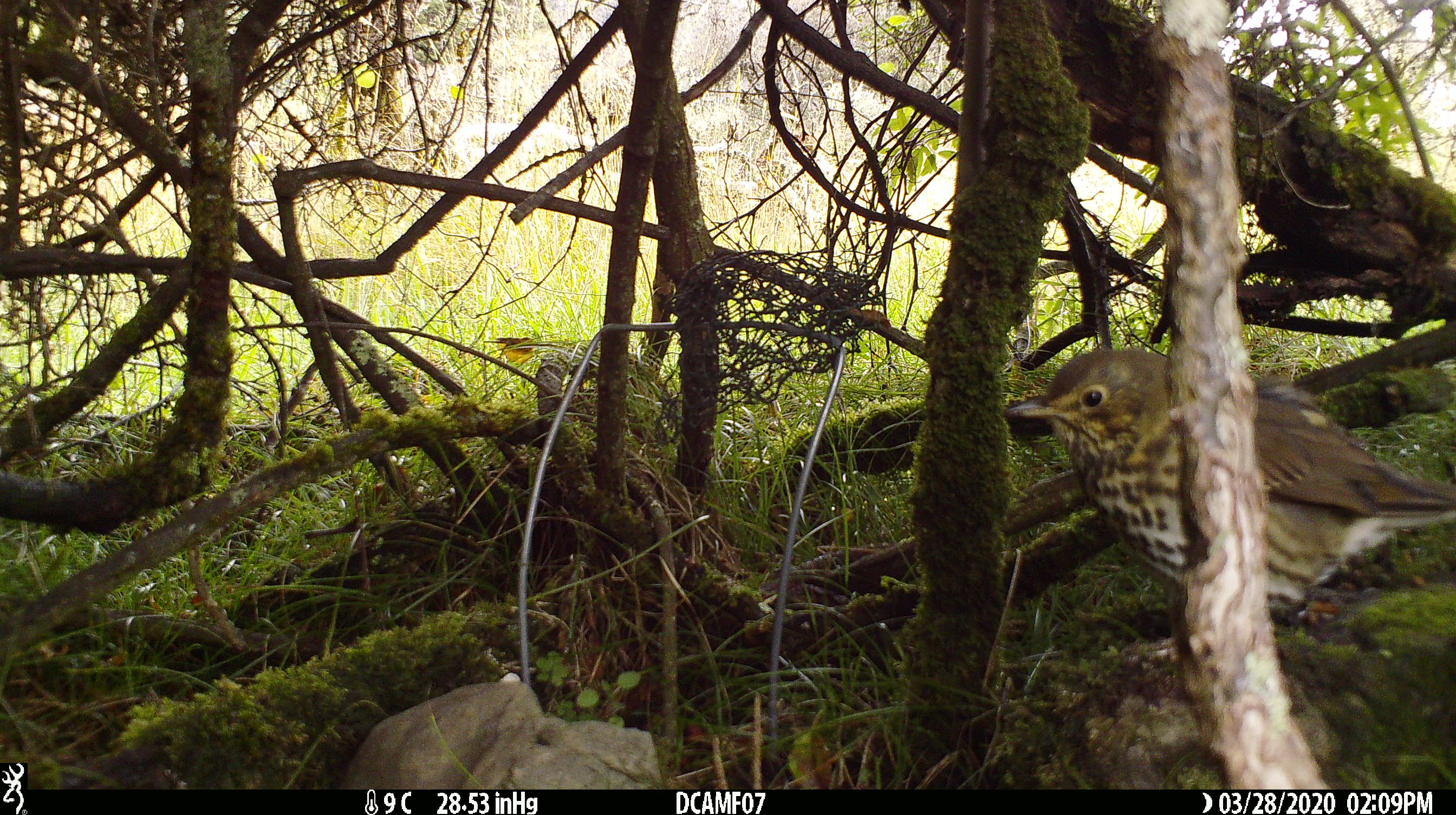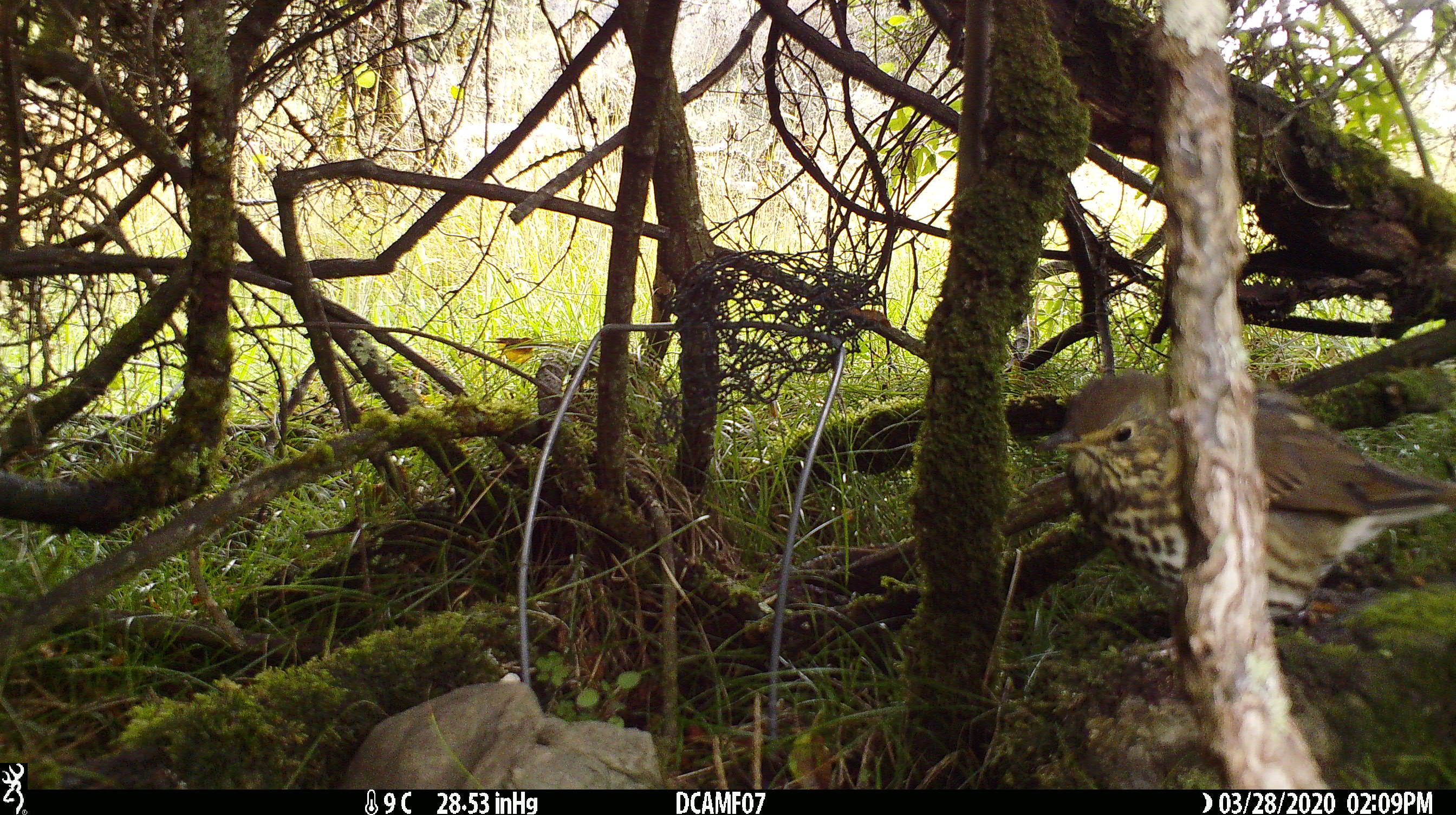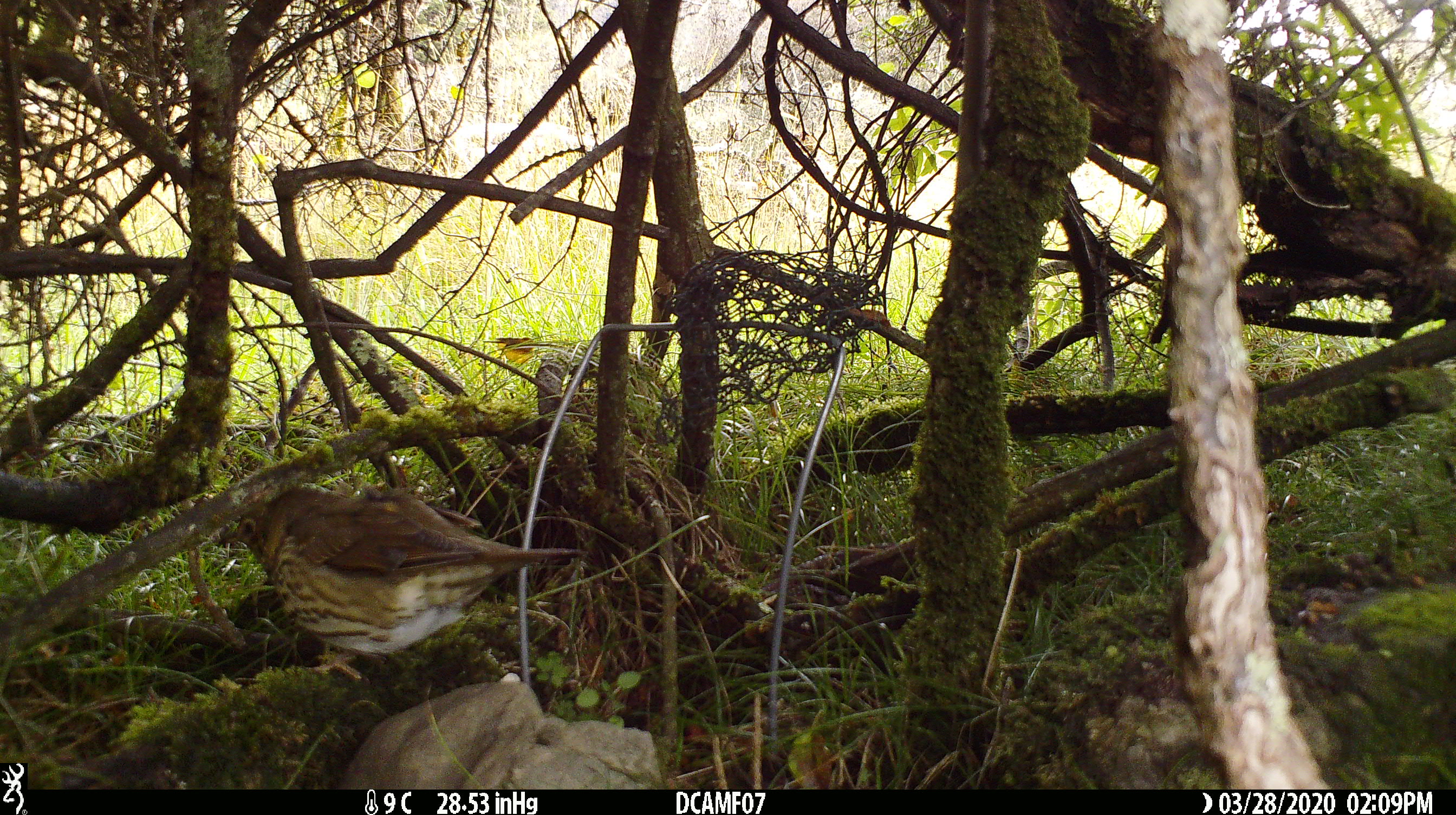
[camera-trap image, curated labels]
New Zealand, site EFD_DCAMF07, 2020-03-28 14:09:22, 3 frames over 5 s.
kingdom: Animalia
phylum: Chordata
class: Aves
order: Passeriformes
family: Turdidae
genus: Turdus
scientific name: Turdus philomelos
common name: song thrush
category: thrush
Thrush (song thrush) (Turdus philomelos).